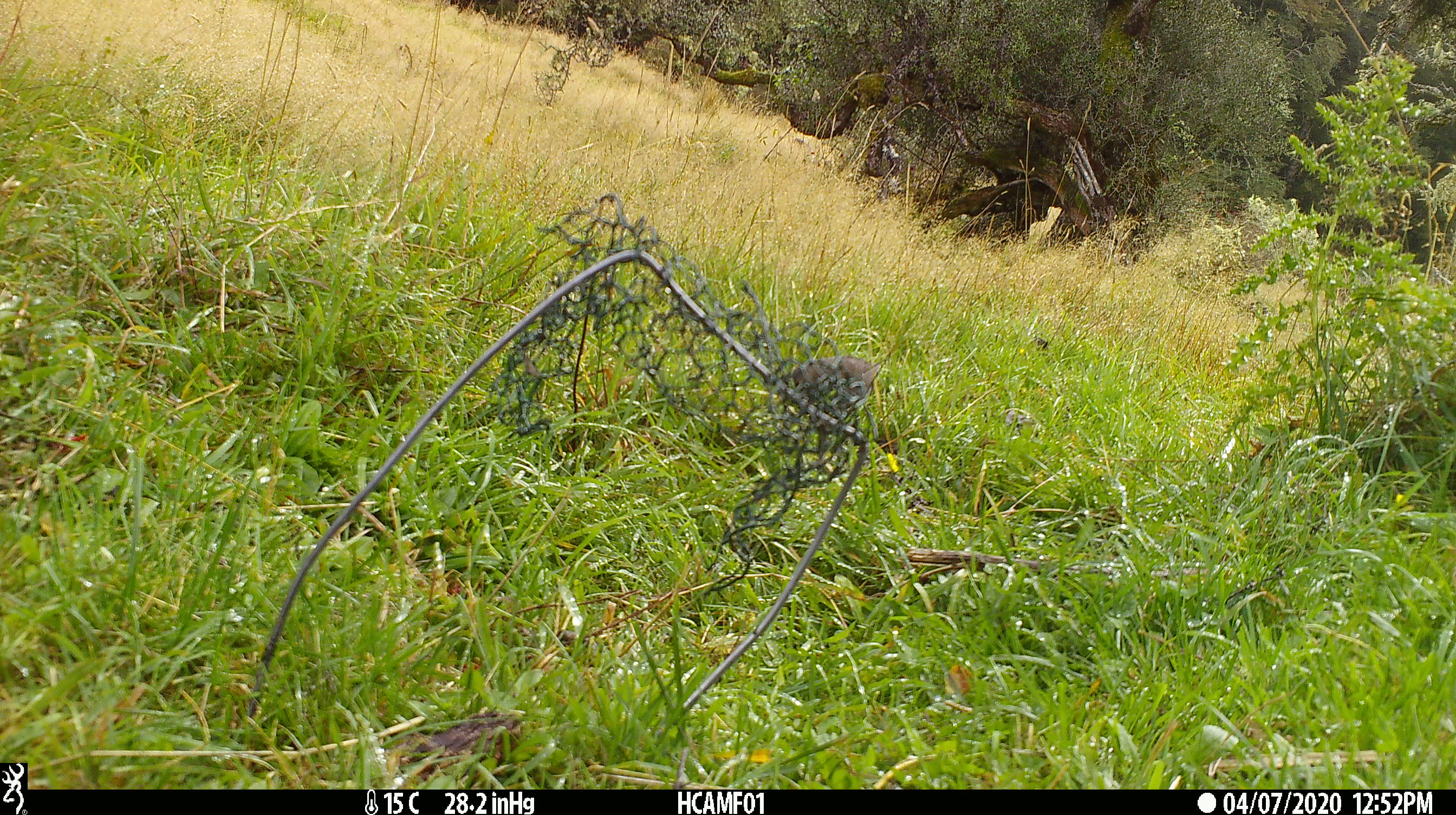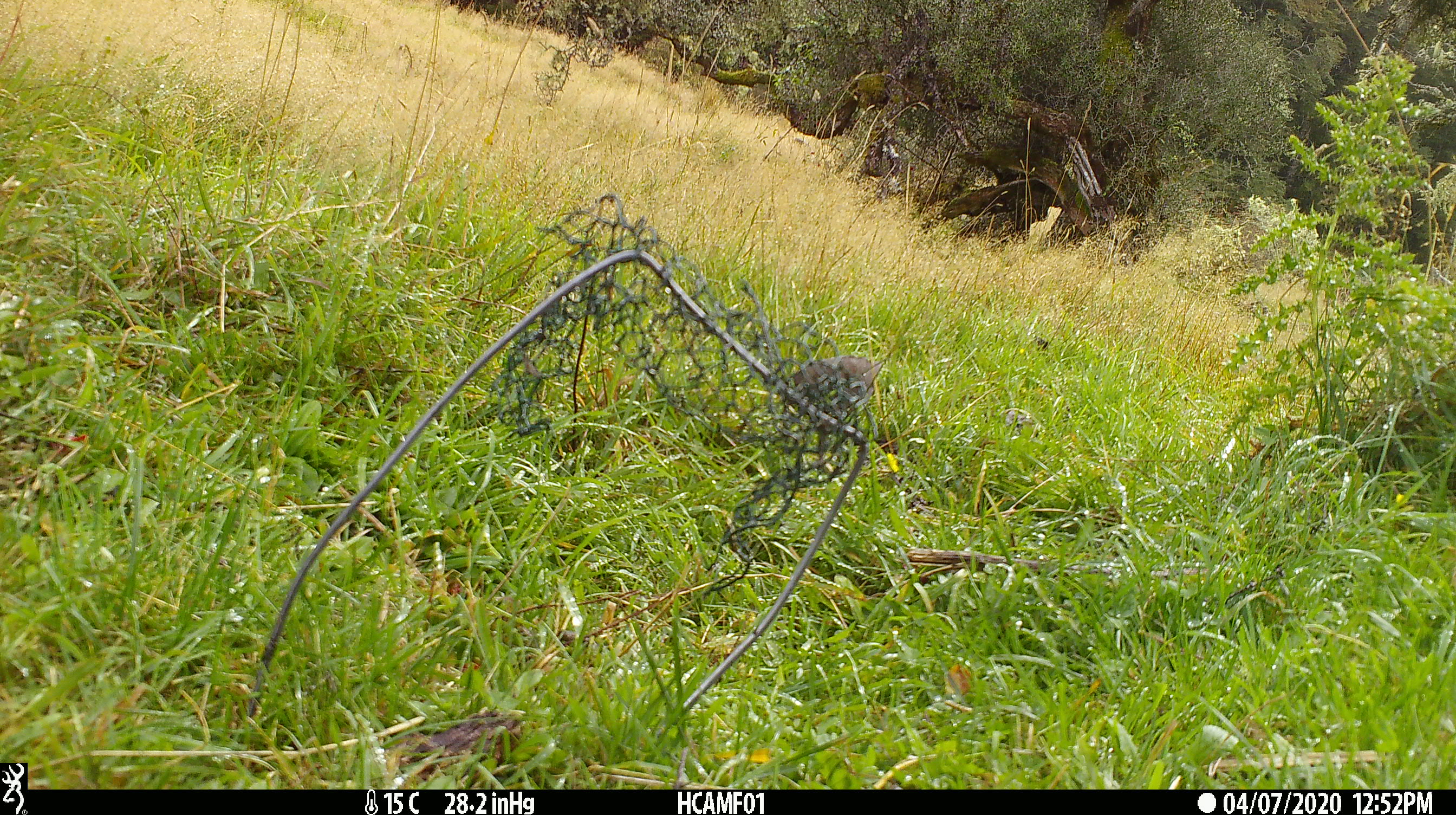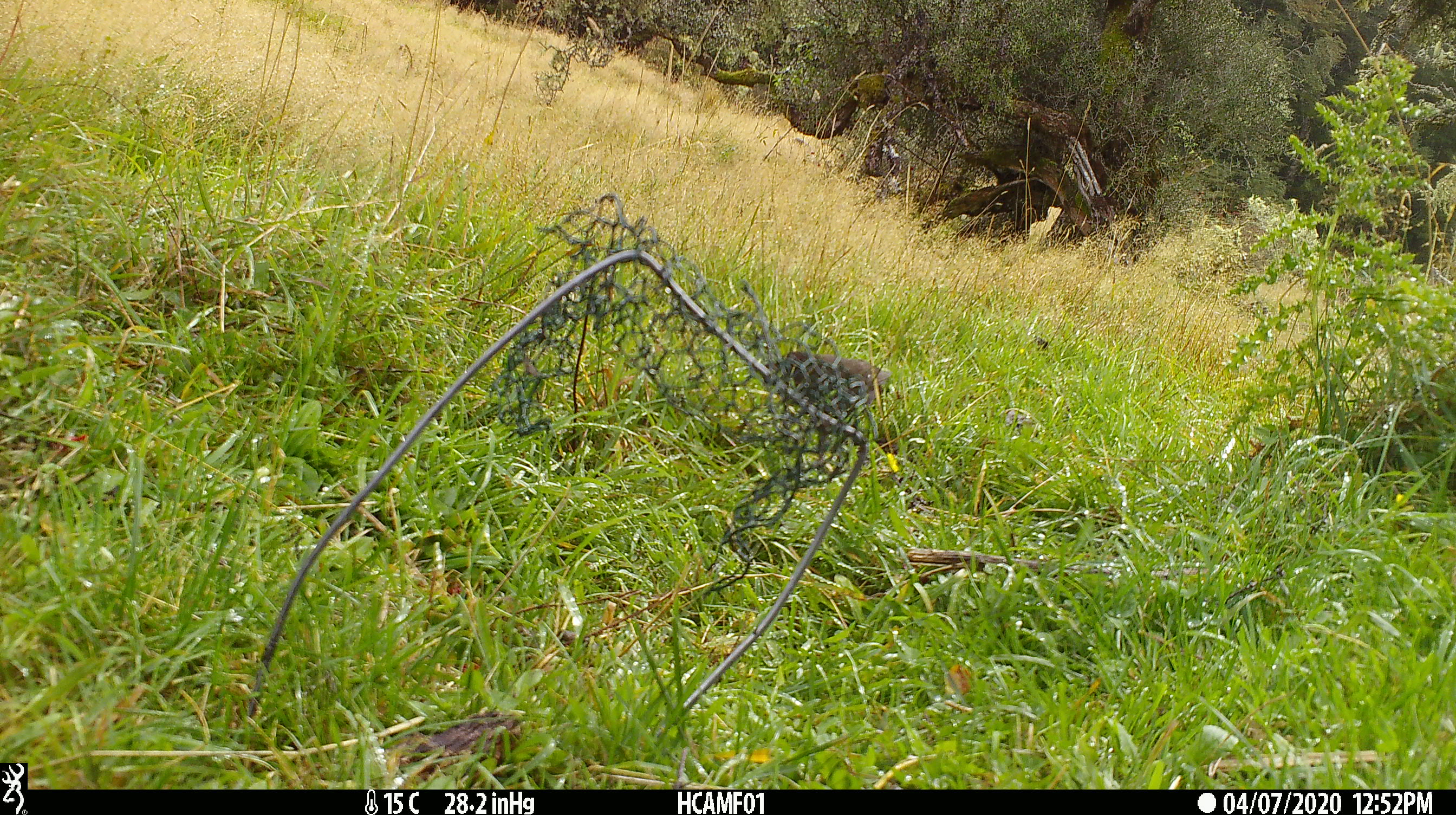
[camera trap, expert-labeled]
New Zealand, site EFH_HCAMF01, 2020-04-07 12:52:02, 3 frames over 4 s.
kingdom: Animalia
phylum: Chordata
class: Aves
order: Passeriformes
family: Turdidae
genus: Turdus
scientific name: Turdus merula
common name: eurasian blackbird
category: blackbird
Blackbird (eurasian blackbird) (Turdus merula).